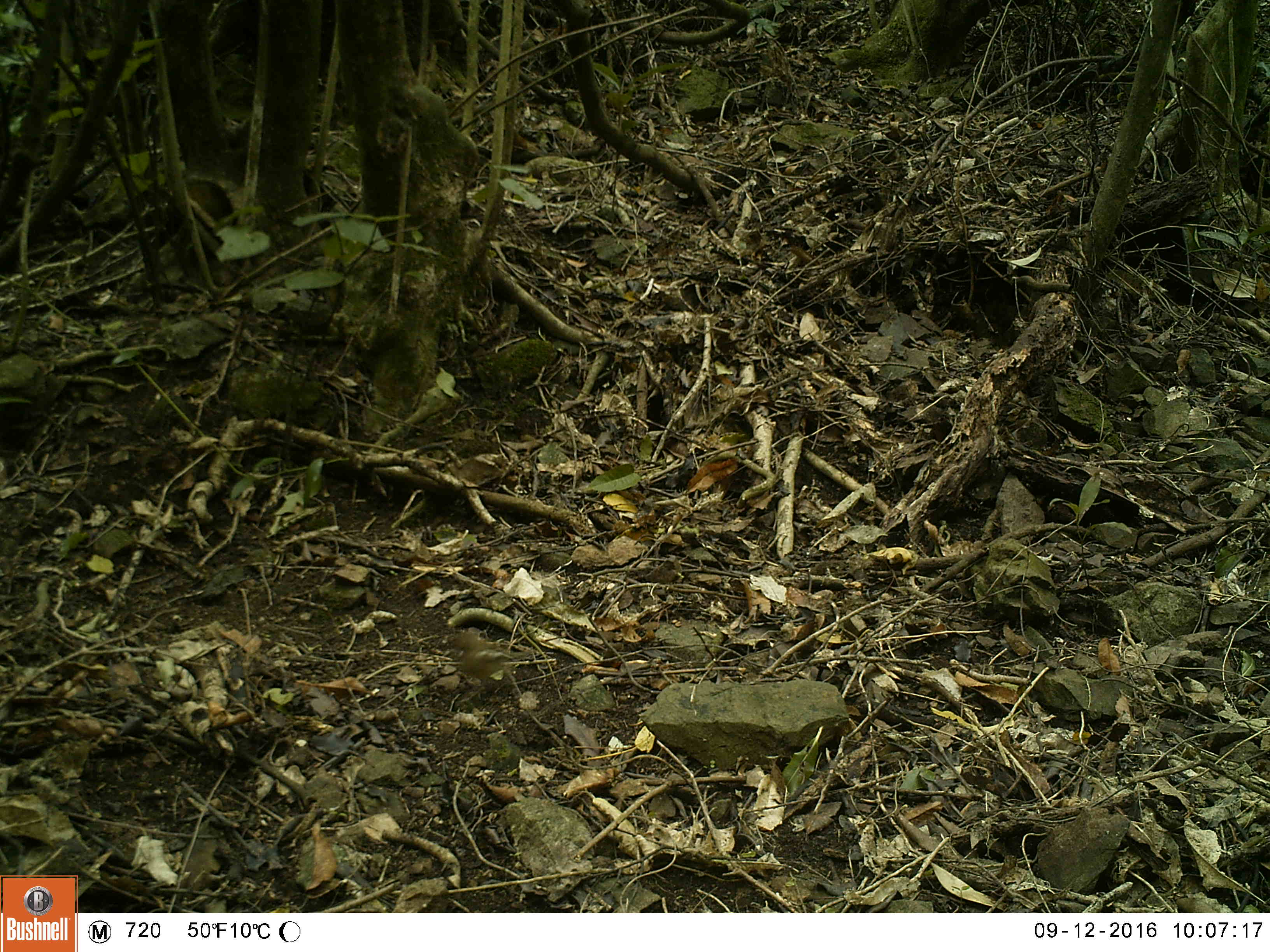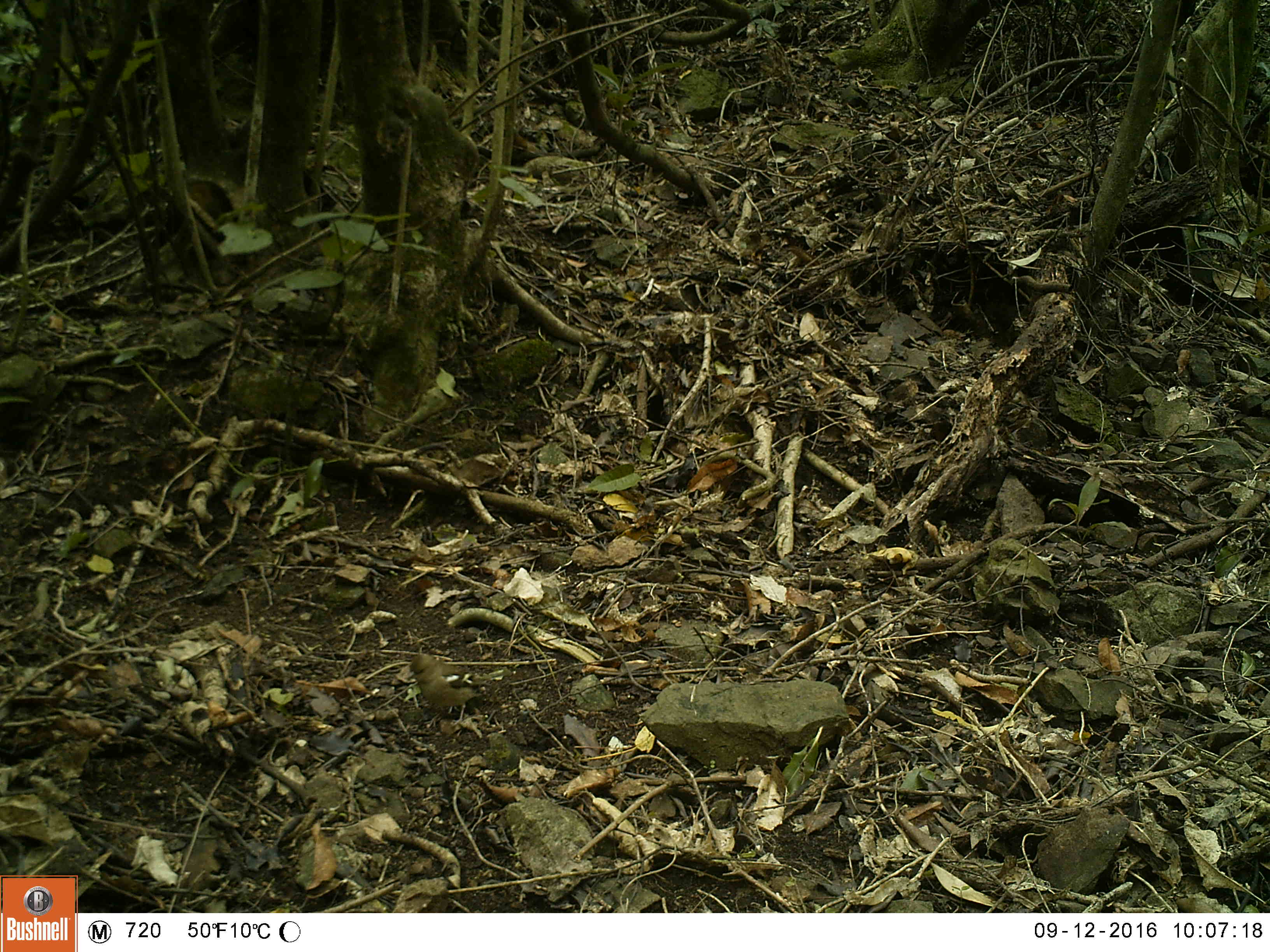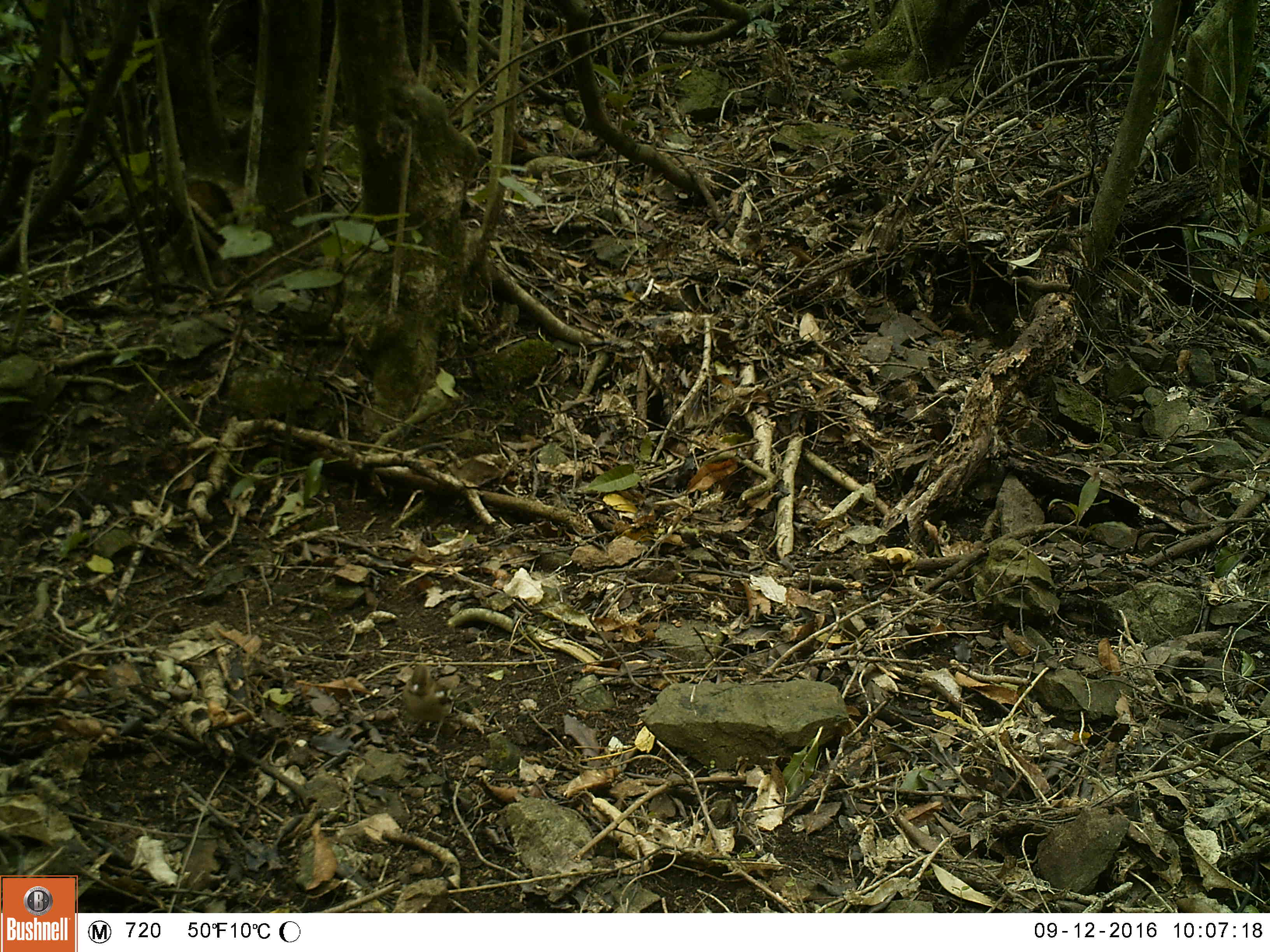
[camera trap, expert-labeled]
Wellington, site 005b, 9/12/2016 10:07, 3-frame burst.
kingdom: Animalia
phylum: Chordata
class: Aves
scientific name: Aves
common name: bird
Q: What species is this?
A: Bird (Aves).